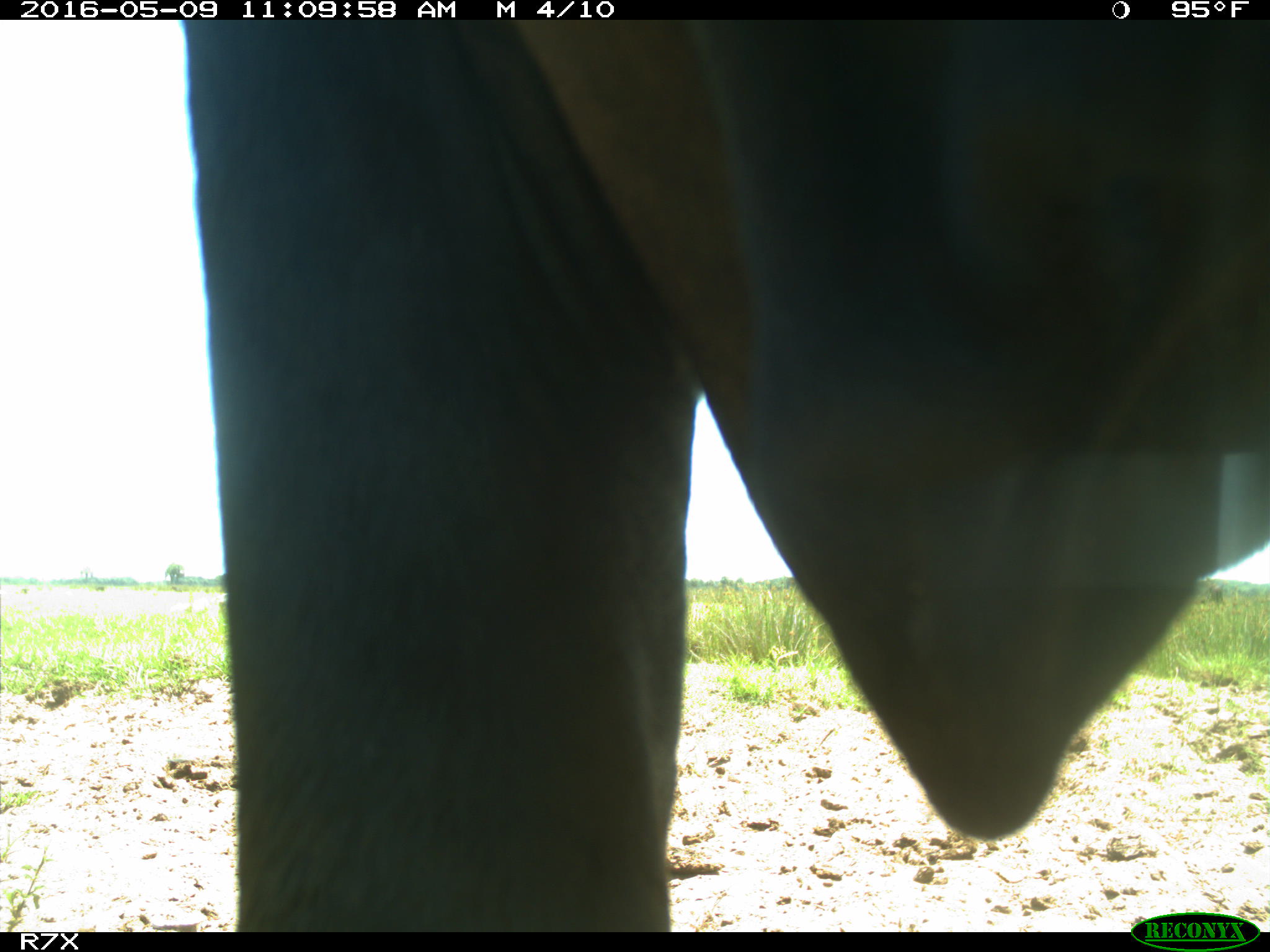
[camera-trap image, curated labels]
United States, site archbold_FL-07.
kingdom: Animalia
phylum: Chordata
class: Mammalia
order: Artiodactyla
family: Bovidae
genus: Bos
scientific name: Bos taurus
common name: domestic cow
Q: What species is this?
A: Bos taurus (domestic cow).